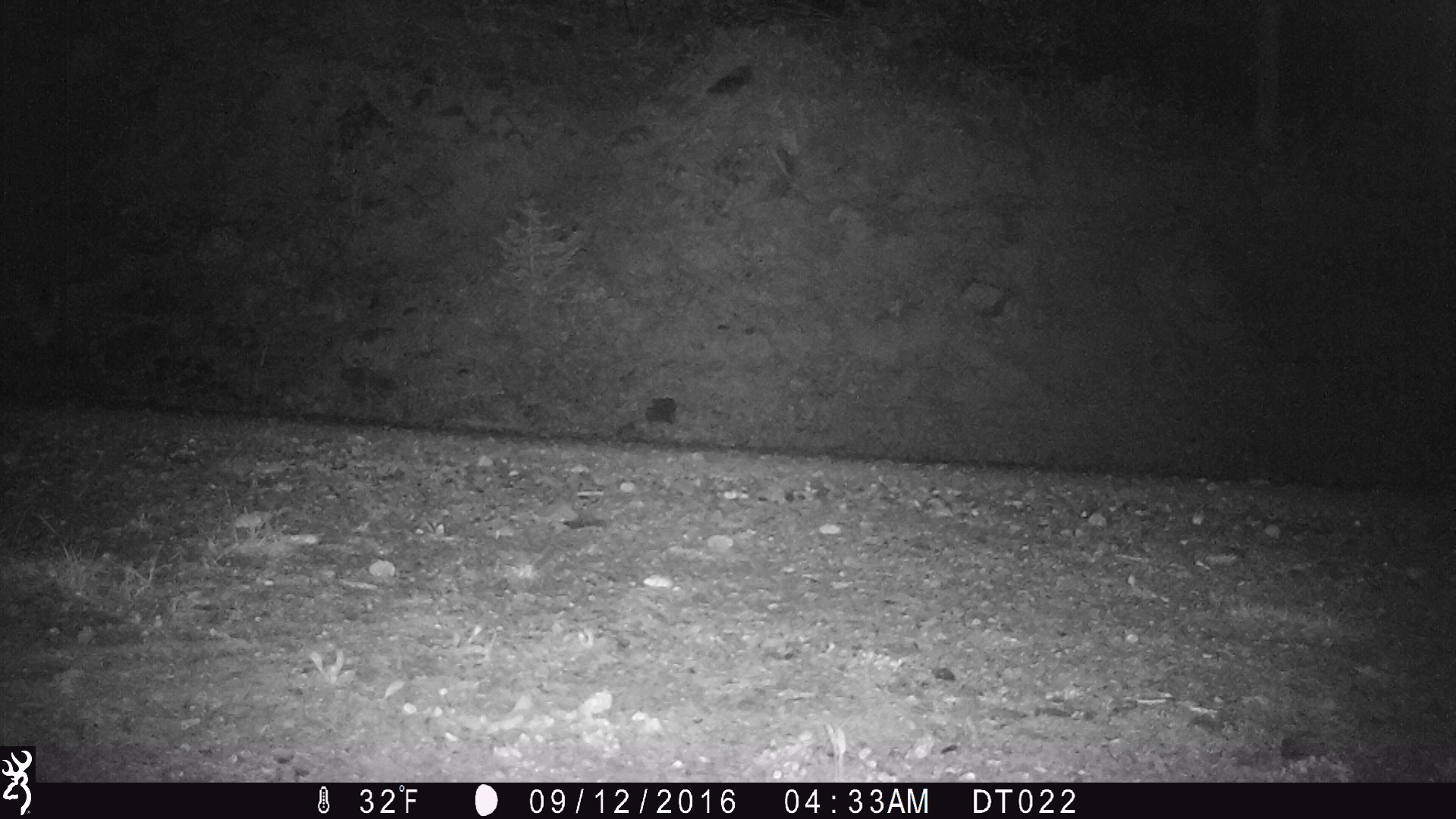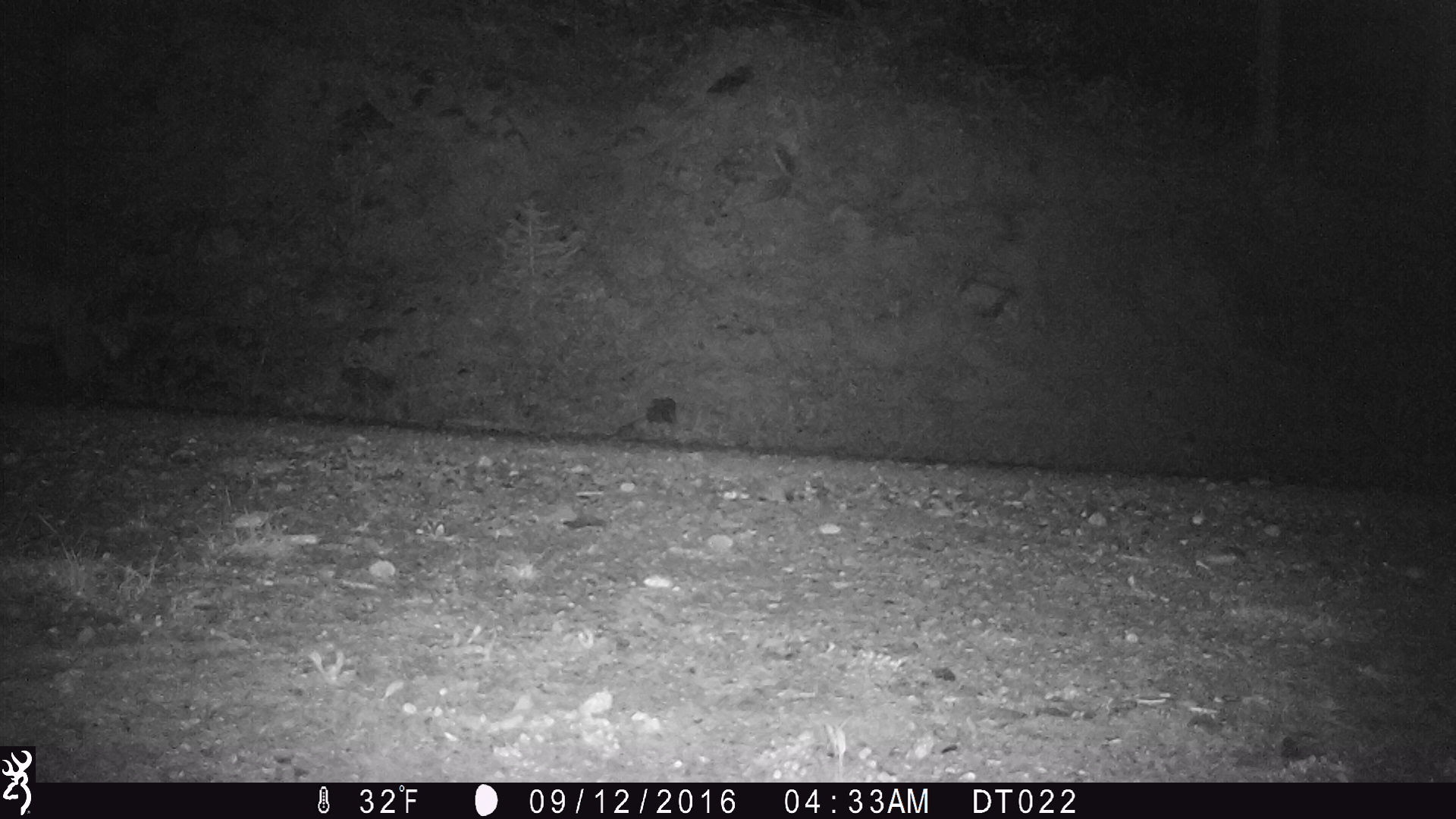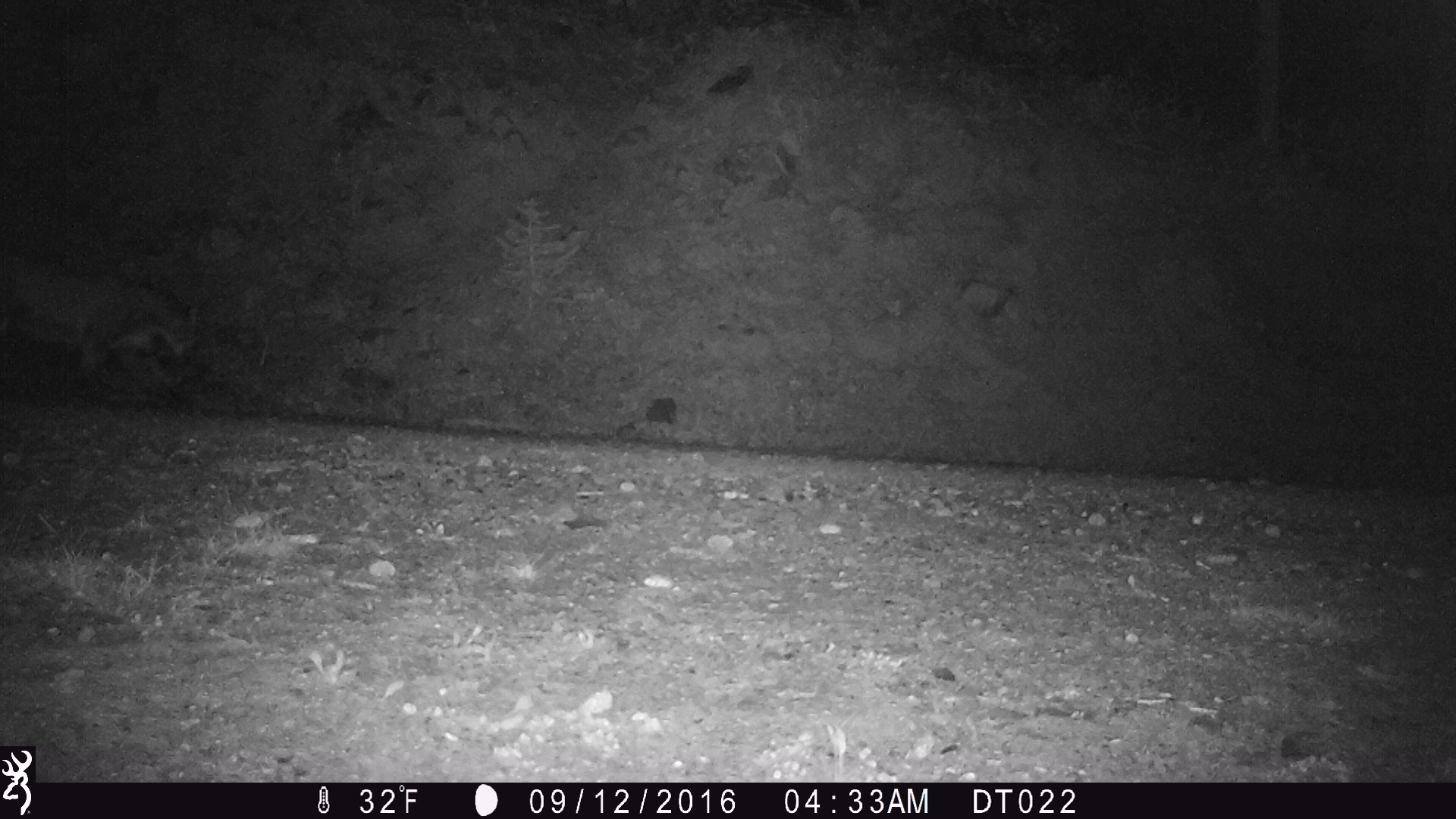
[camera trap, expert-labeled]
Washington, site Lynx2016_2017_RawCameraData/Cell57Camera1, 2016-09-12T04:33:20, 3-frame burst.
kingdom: Animalia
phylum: Chordata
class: Mammalia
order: Carnivora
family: Felidae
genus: Puma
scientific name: Puma concolor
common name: mountain lion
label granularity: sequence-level